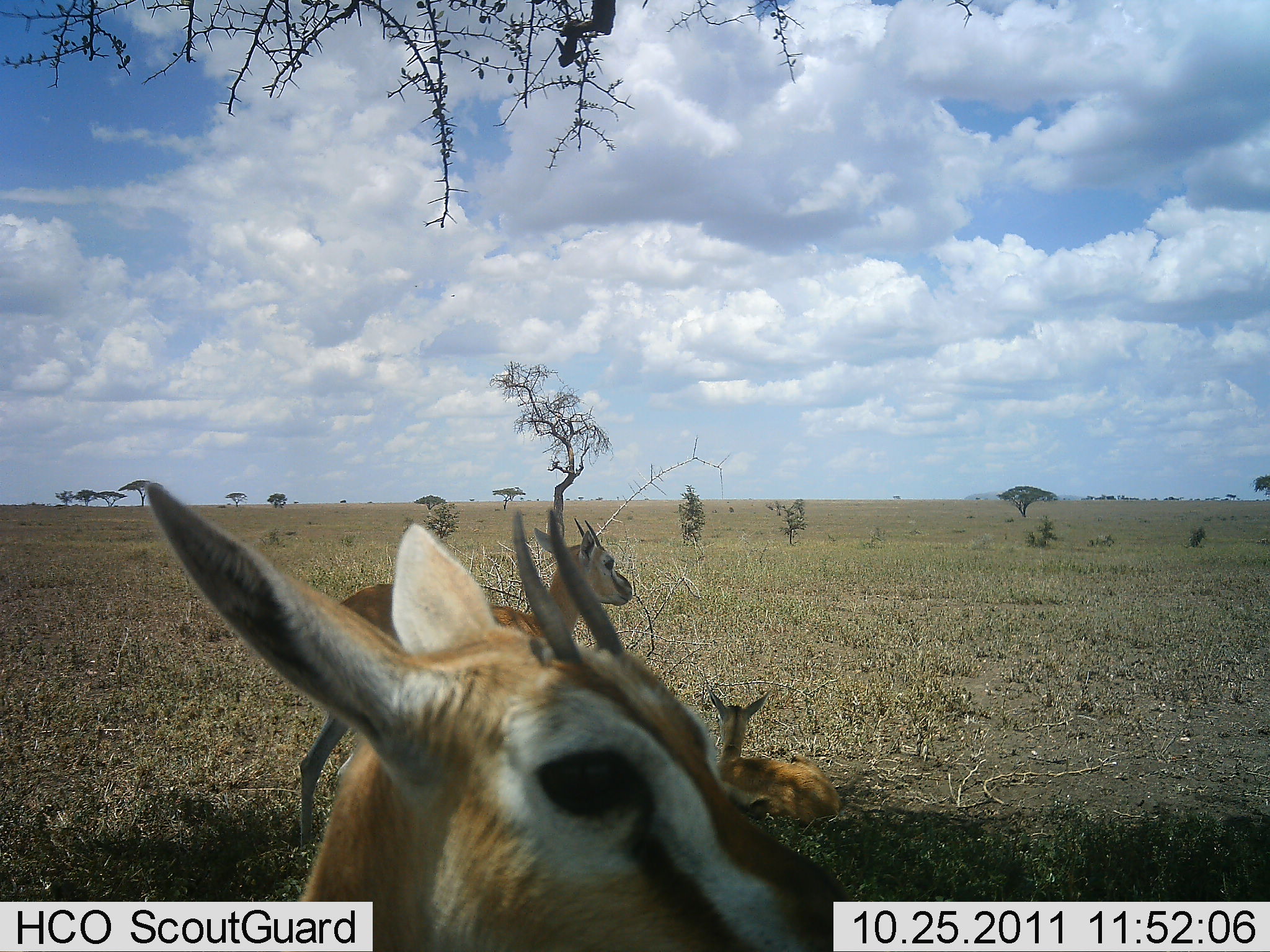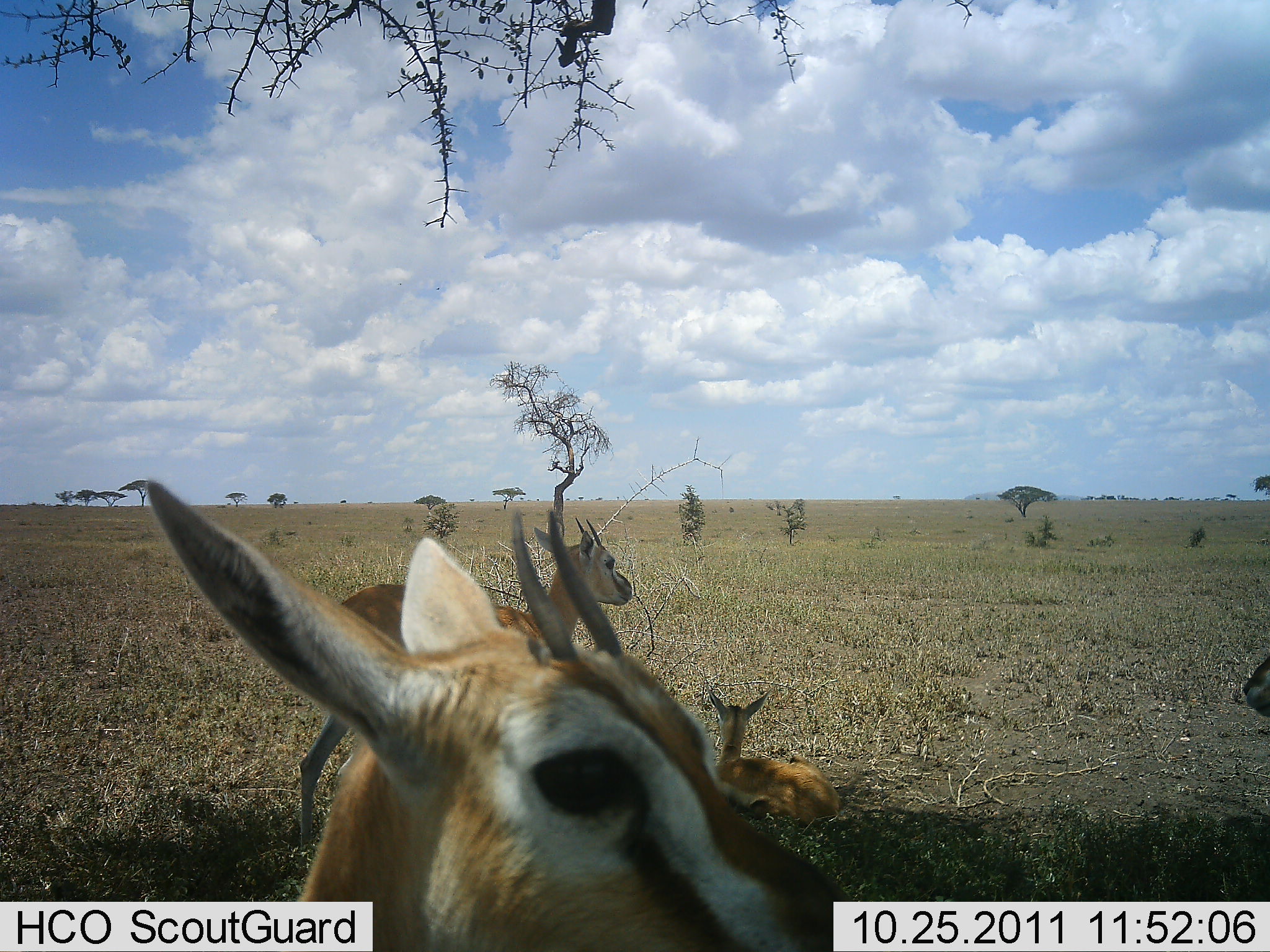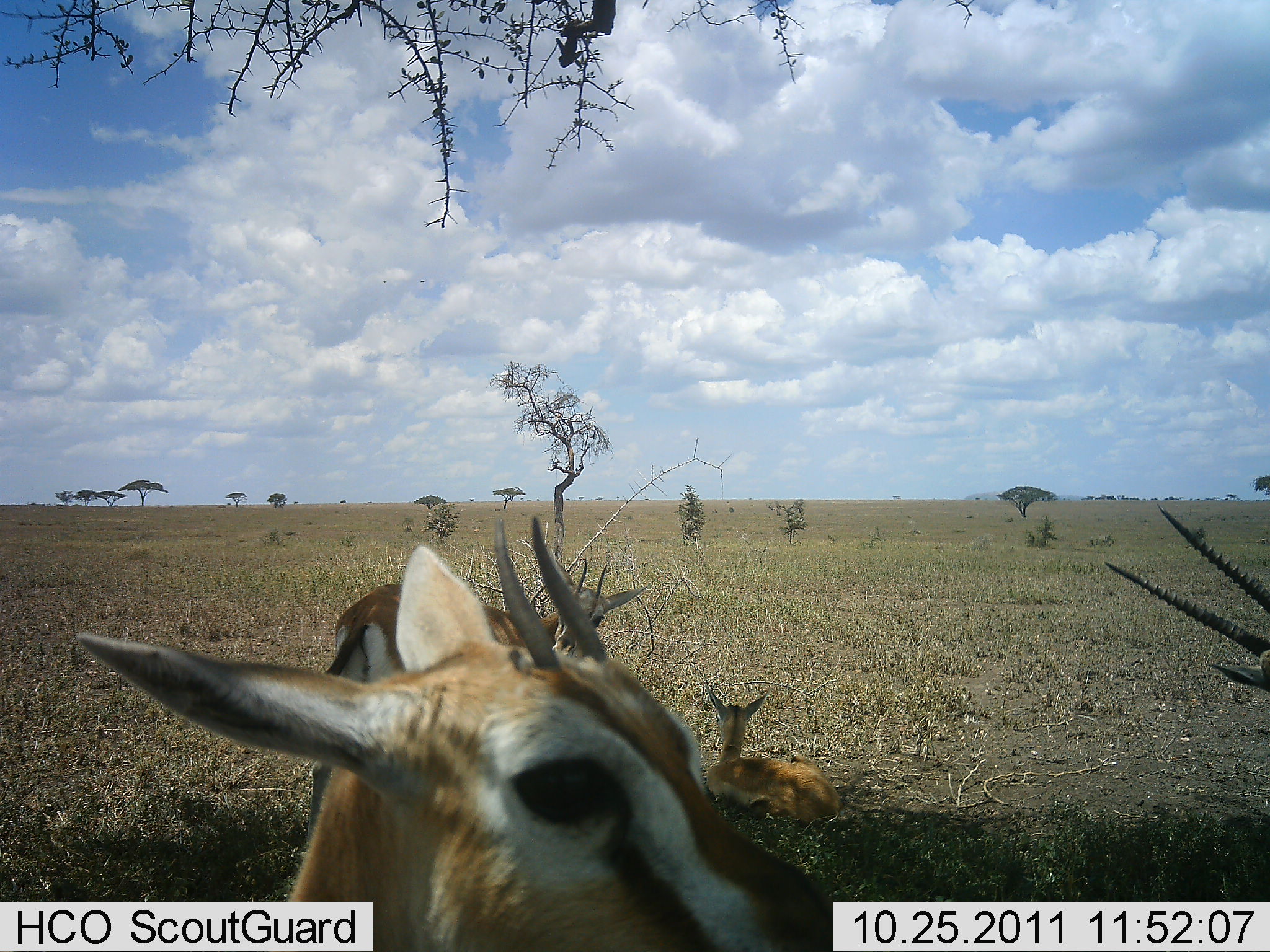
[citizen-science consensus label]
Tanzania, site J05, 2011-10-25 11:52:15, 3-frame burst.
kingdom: Animalia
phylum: Chordata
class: Mammalia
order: Artiodactyla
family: Bovidae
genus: Eudorcas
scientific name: Eudorcas thomsonii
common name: thomson's gazelle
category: gazellethomsons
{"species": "gazellethomsons (thomson's gazelle) (Eudorcas thomsonii)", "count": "4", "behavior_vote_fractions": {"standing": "80%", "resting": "80%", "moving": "0%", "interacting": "0%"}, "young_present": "40%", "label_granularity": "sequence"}